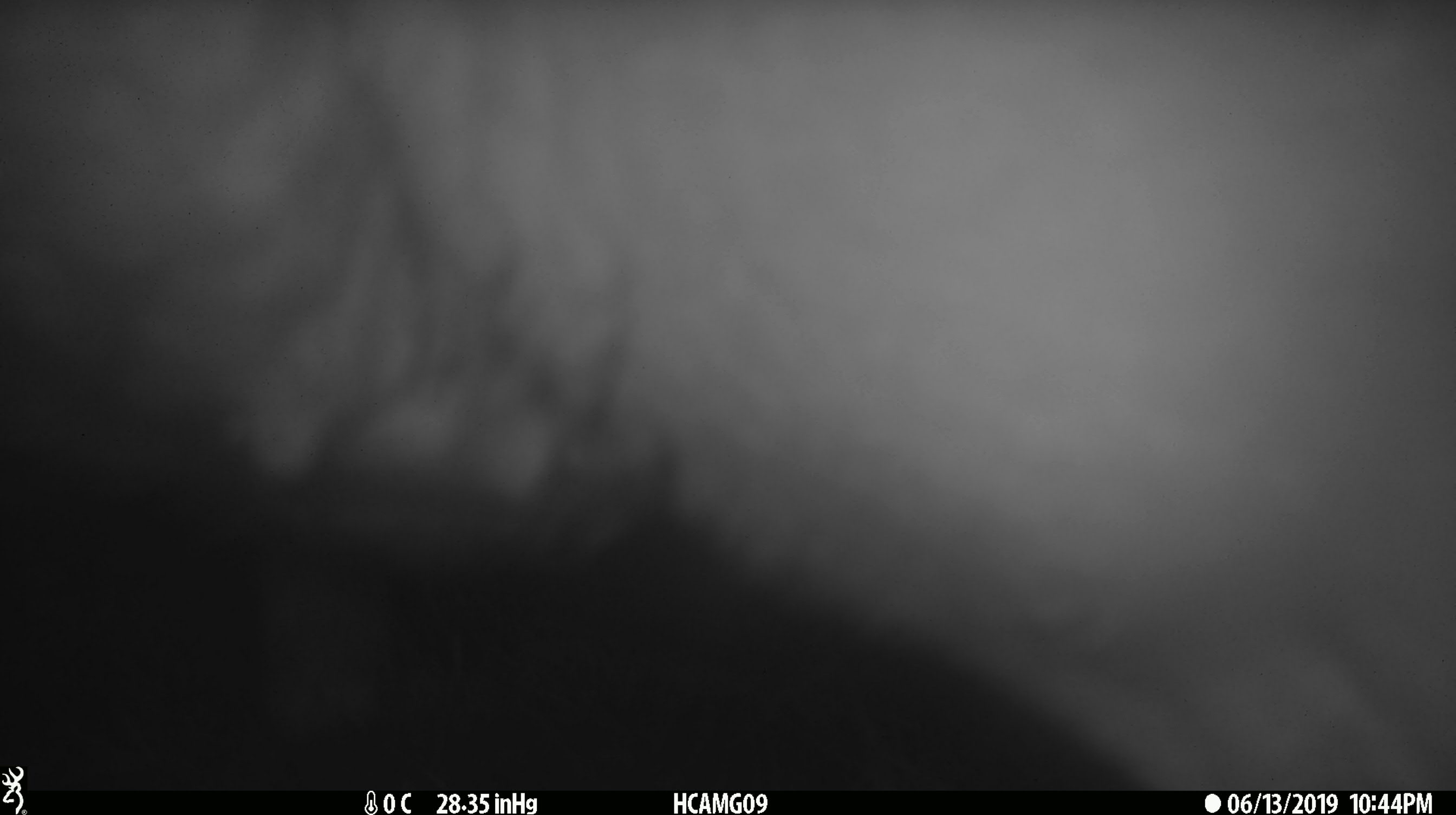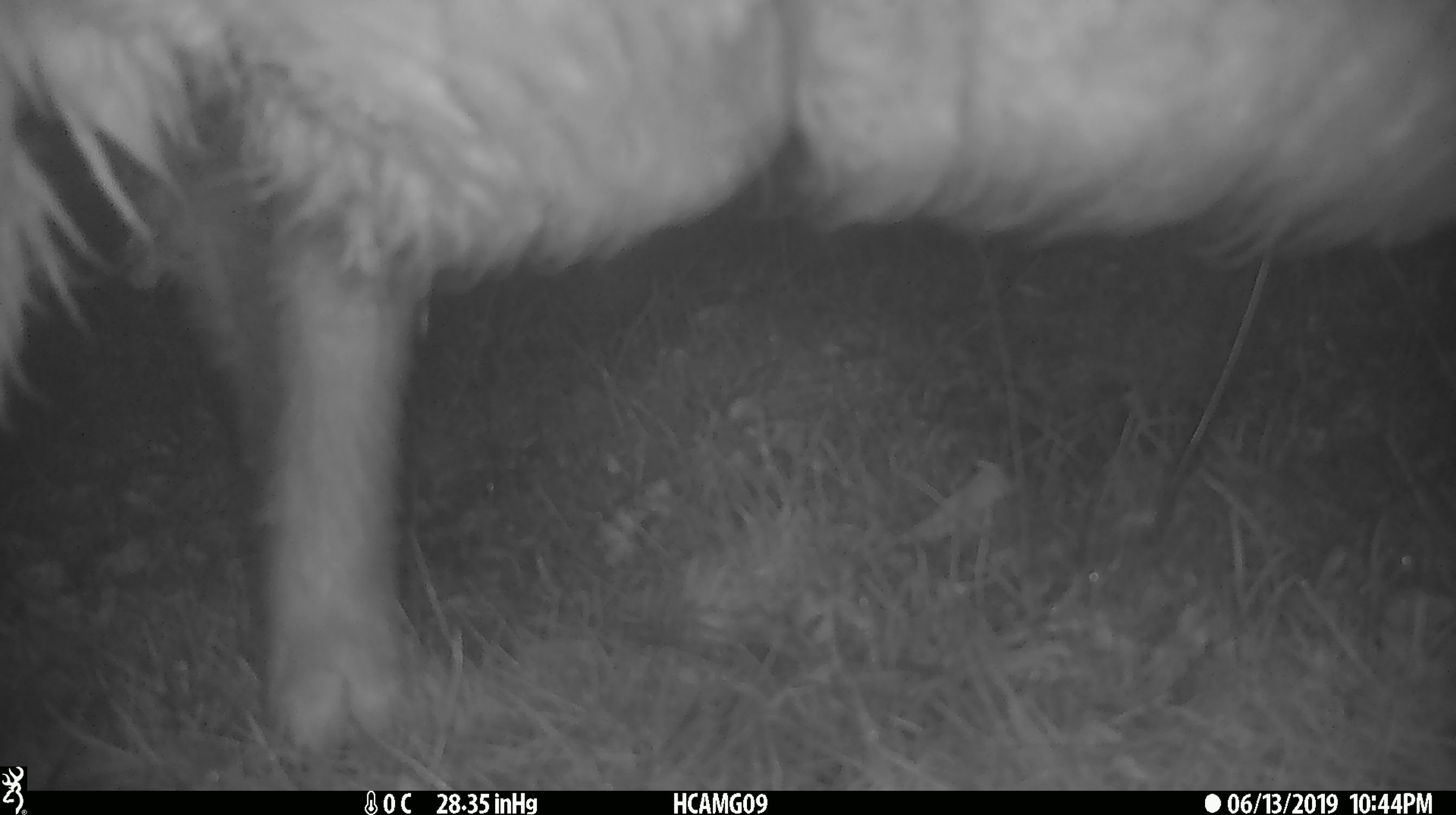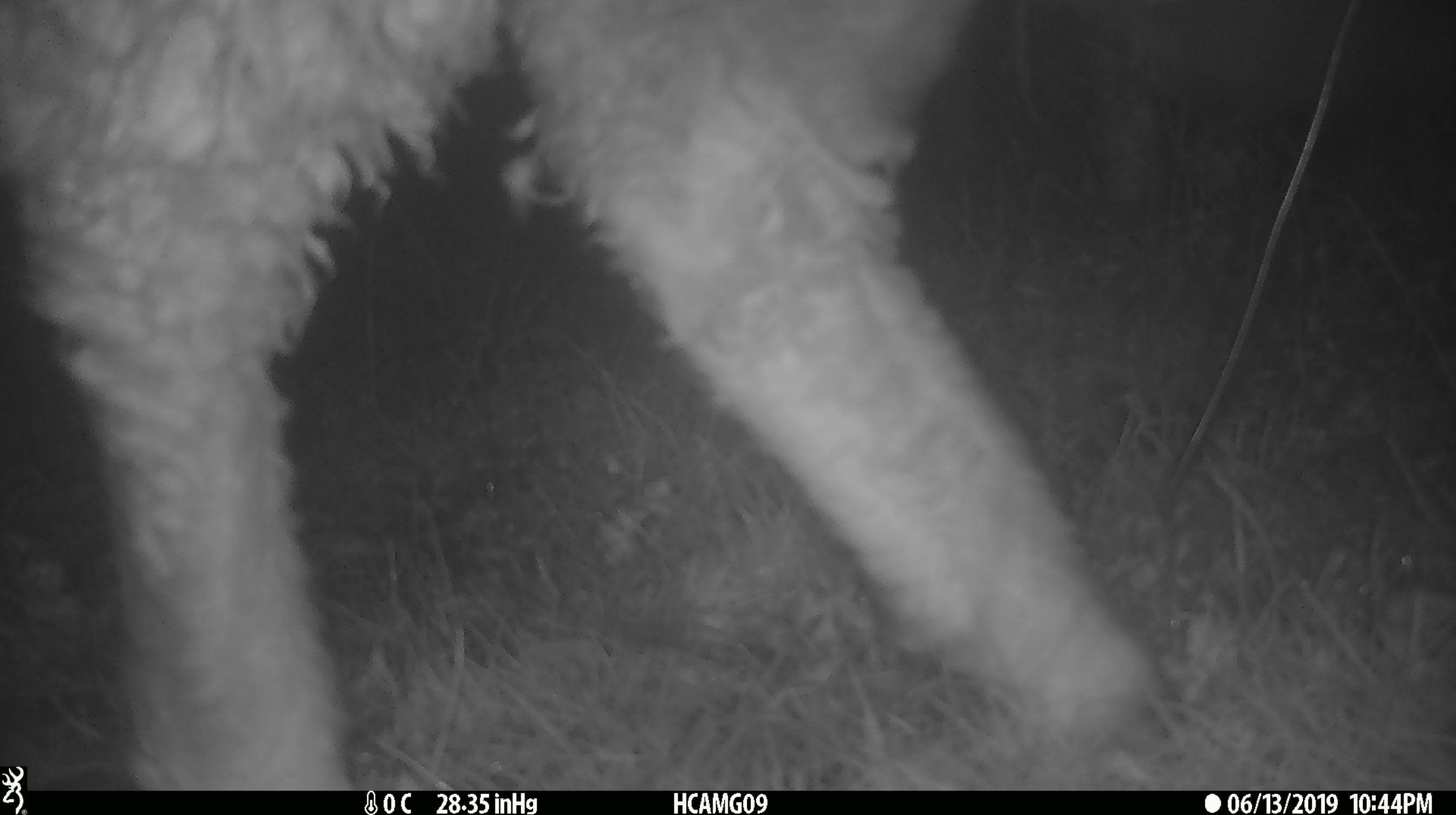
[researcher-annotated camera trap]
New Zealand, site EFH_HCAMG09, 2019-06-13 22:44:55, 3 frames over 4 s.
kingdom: Animalia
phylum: Chordata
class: Mammalia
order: Artiodactyla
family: Bovidae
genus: Ovis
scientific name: Ovis aries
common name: domestic sheep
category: sheep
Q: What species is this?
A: Sheep (domestic sheep) (Ovis aries).